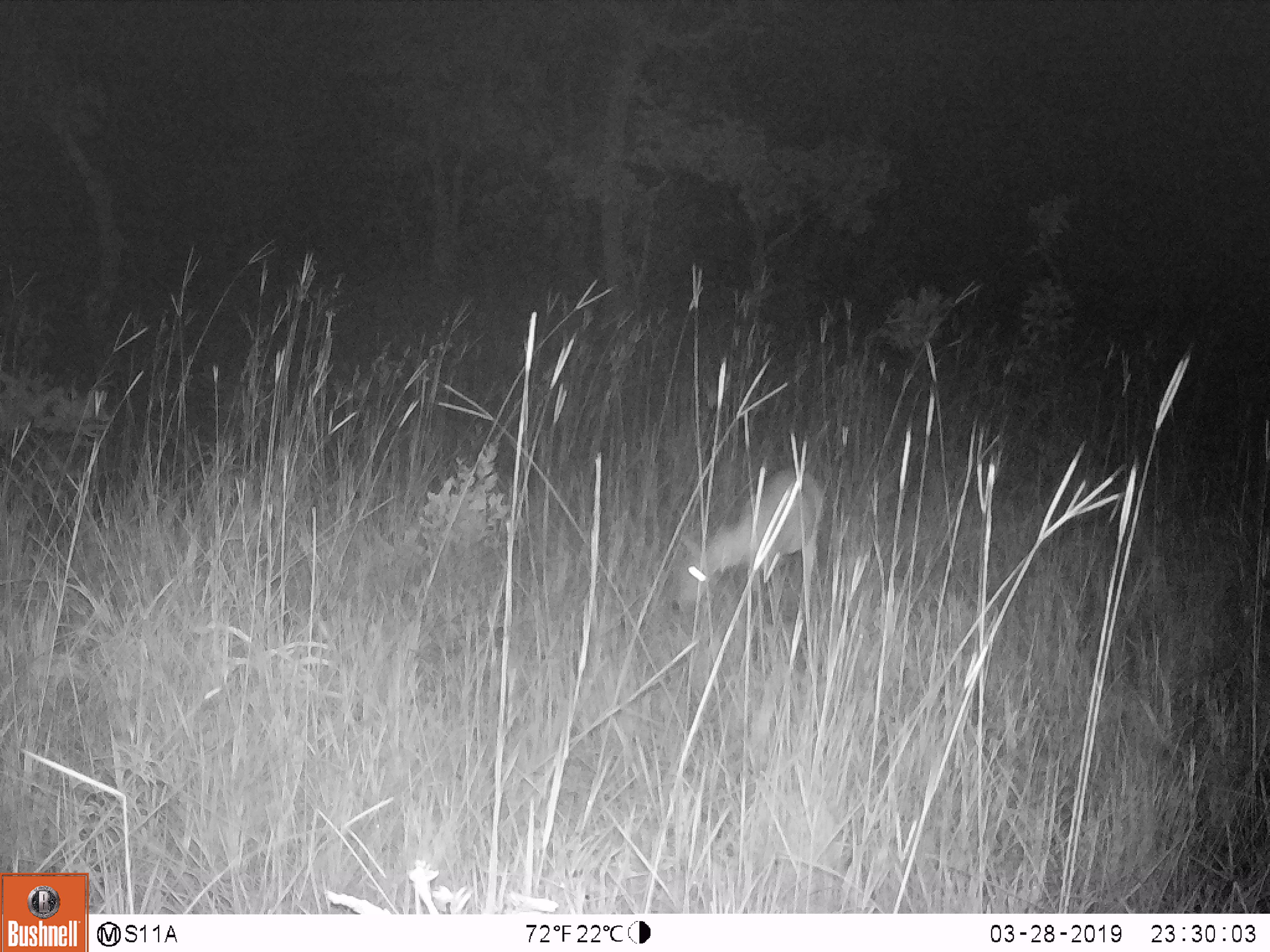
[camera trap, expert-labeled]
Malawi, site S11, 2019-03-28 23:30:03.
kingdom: Animalia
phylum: Chordata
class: Mammalia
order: Artiodactyla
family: Bovidae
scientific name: Antilopinae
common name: small antelope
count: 1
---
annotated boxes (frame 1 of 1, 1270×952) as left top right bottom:
small antelope: 656 449 843 640